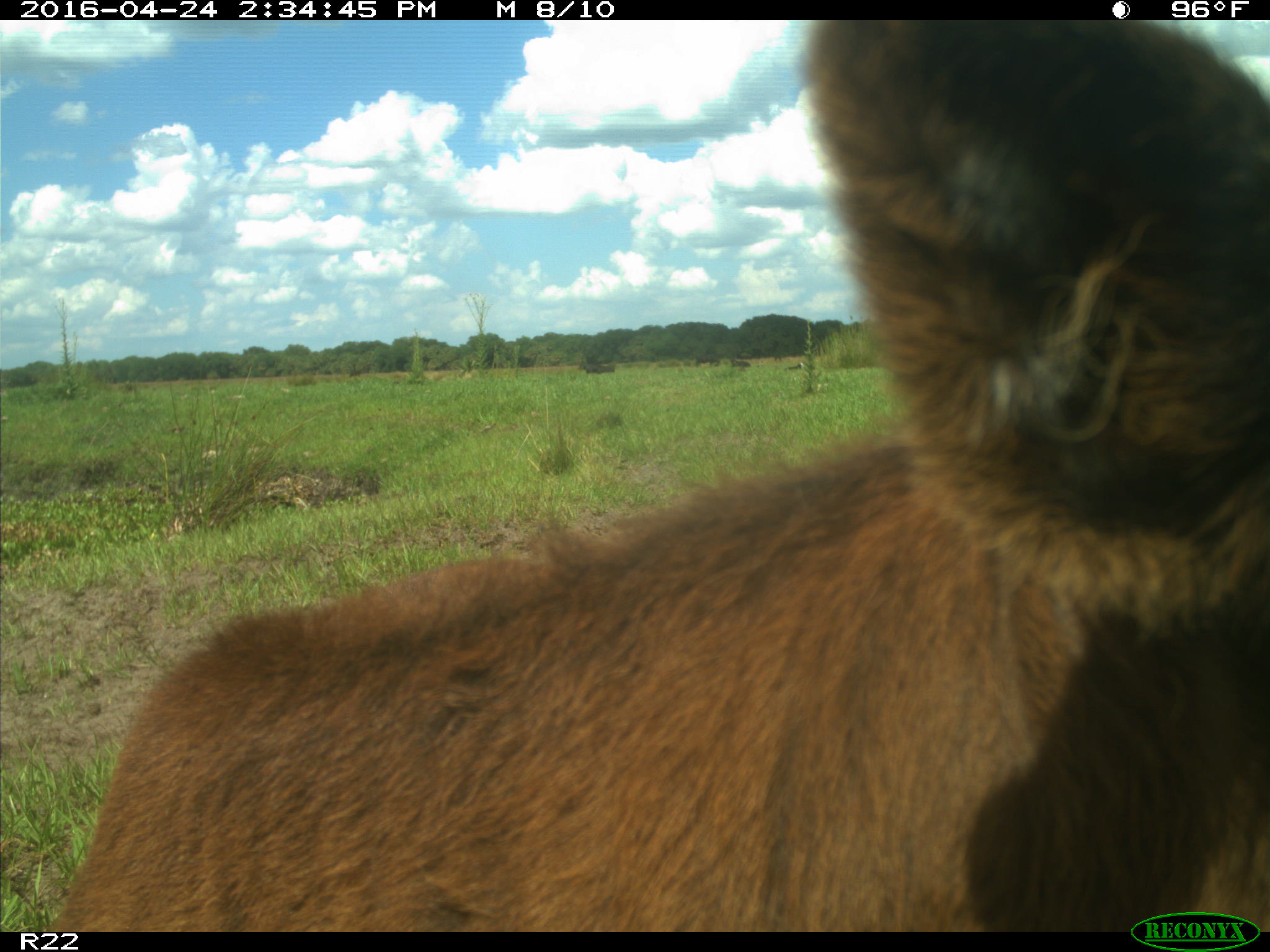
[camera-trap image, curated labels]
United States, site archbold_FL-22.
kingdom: Animalia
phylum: Chordata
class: Mammalia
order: Artiodactyla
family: Bovidae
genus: Bos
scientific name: Bos taurus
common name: domestic cow